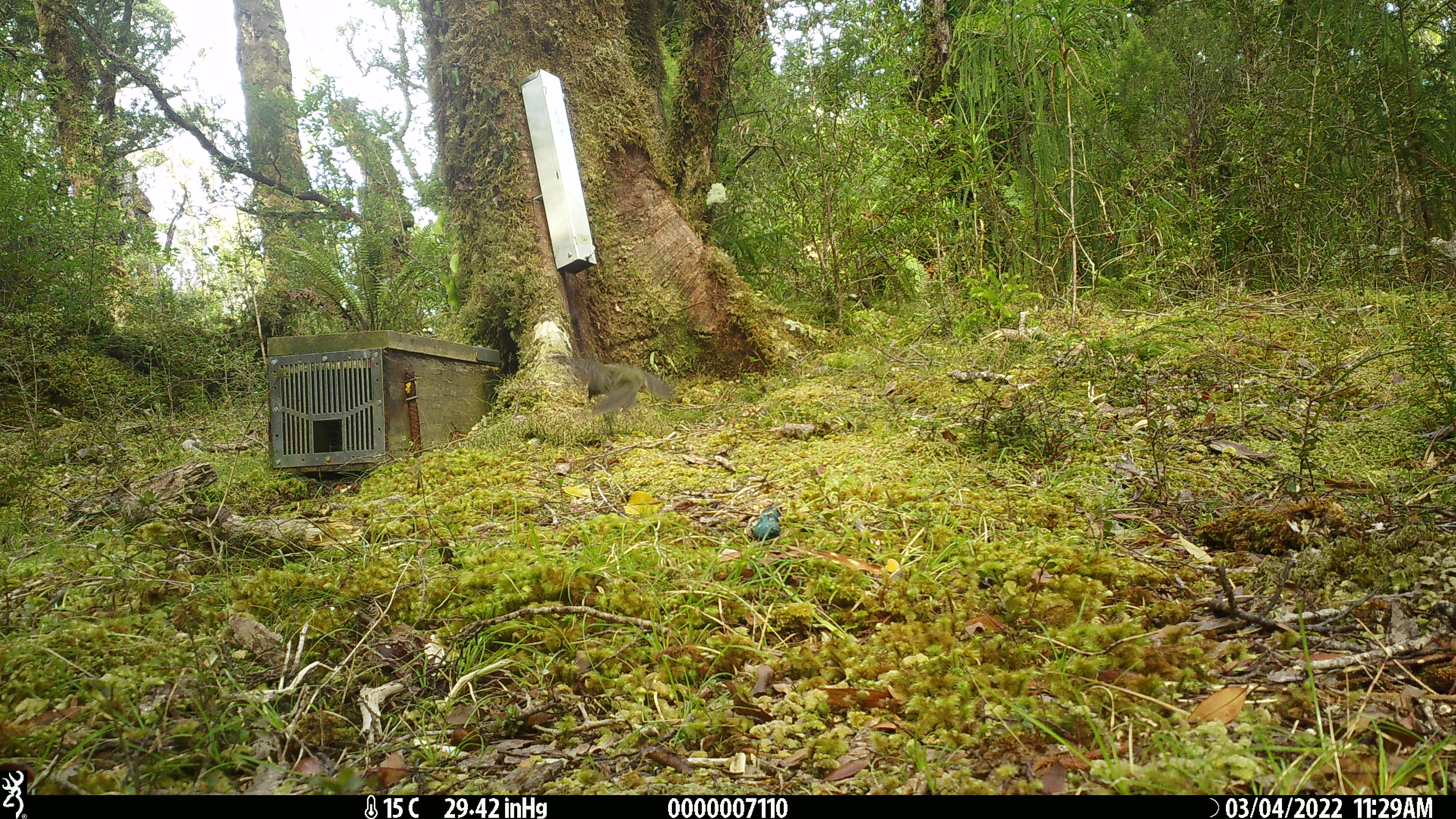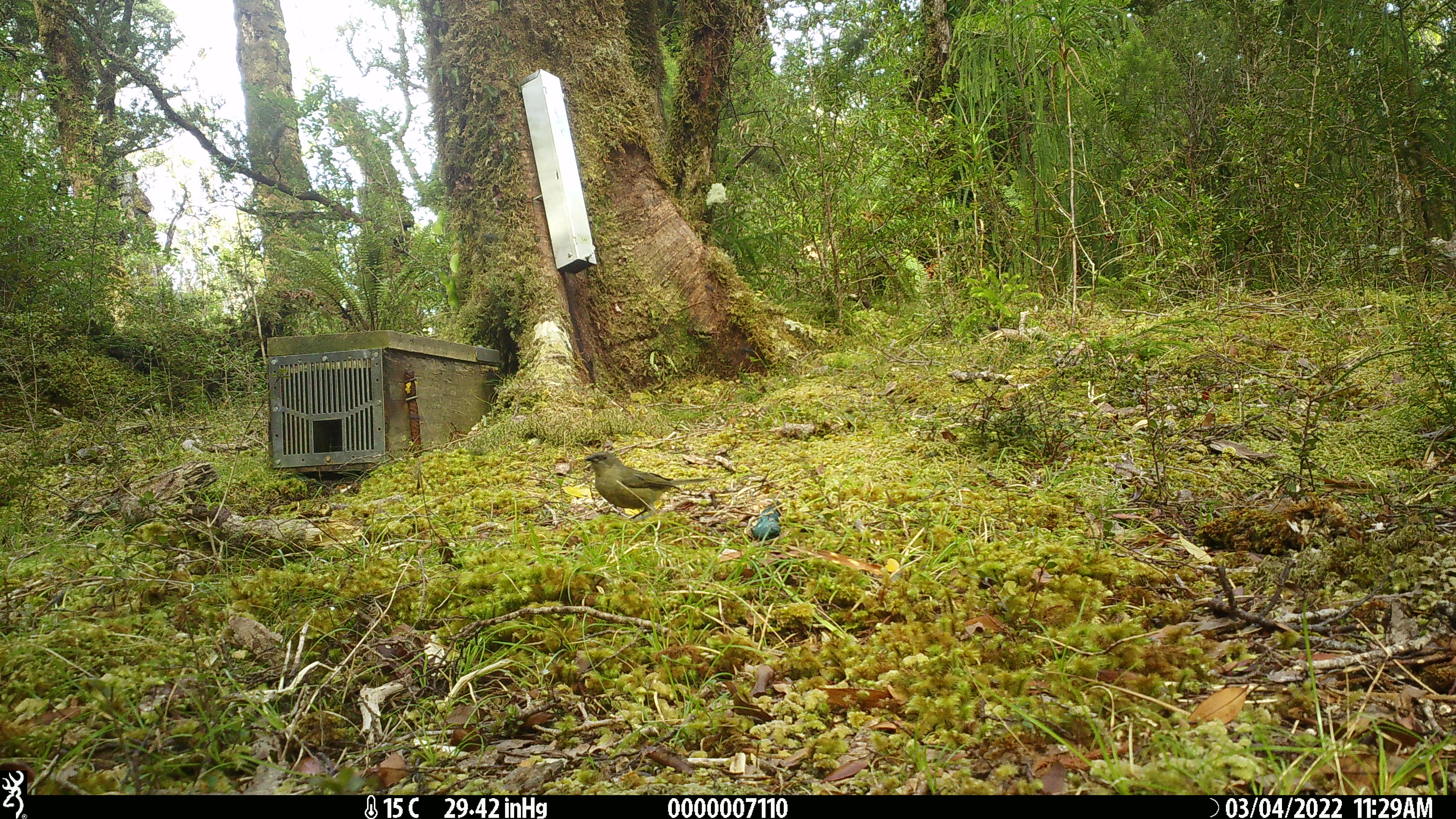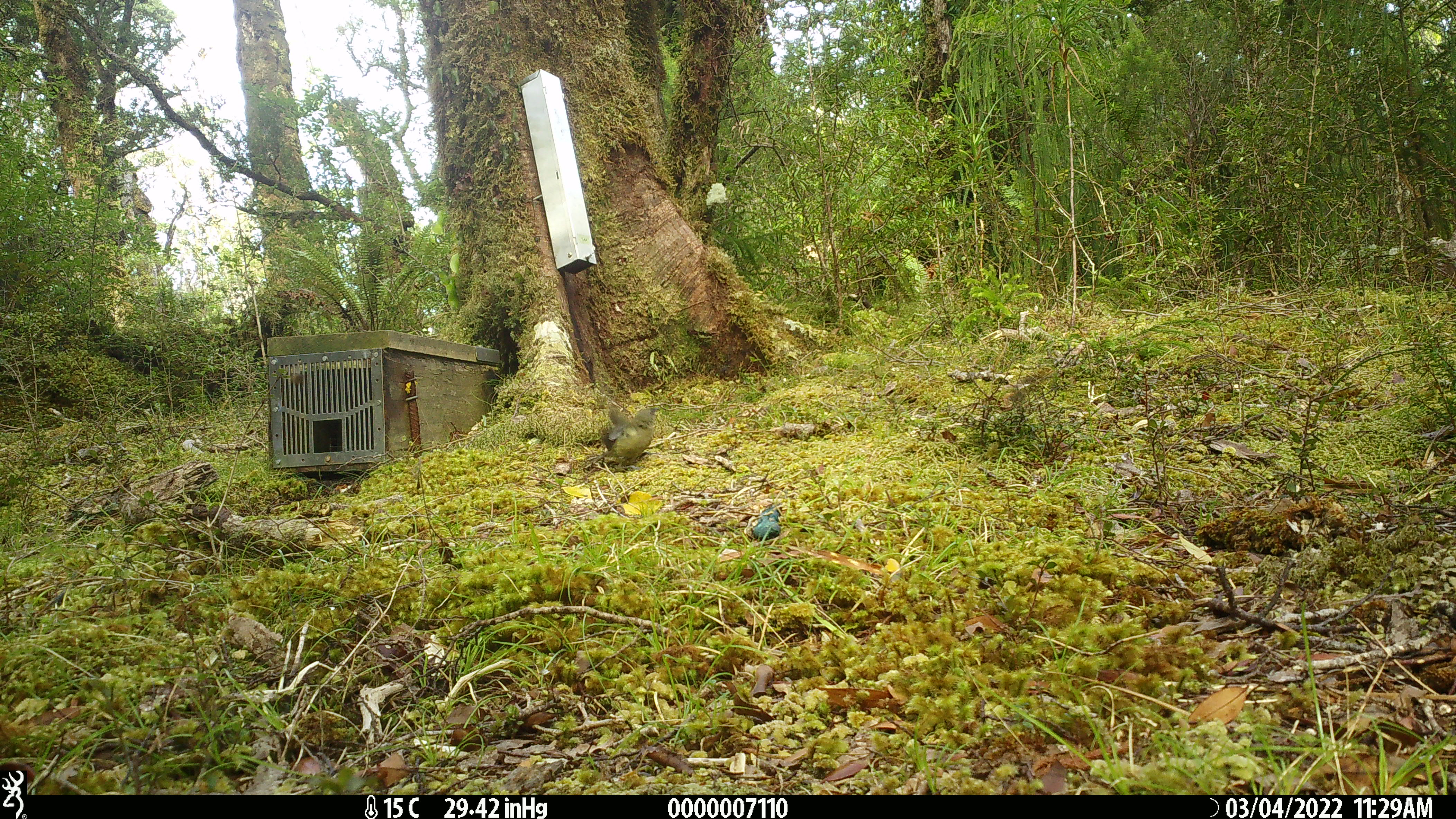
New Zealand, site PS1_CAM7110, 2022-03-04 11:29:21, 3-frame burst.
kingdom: Animalia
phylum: Chordata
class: Aves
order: Passeriformes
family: Meliphagidae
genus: Anthornis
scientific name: Anthornis melanura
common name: new zealand bellbird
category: bellbird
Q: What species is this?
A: Bellbird (new zealand bellbird) (Anthornis melanura).